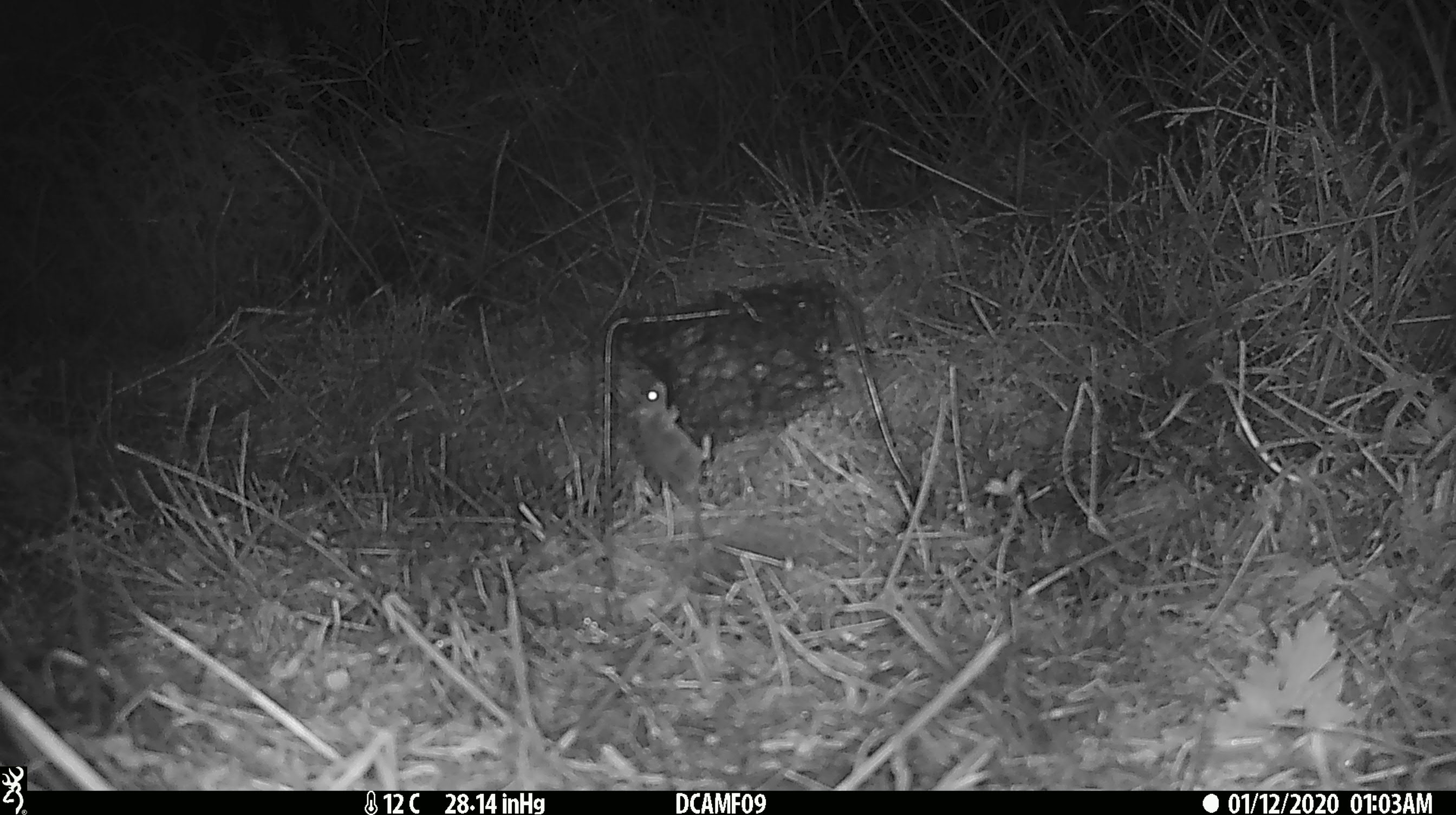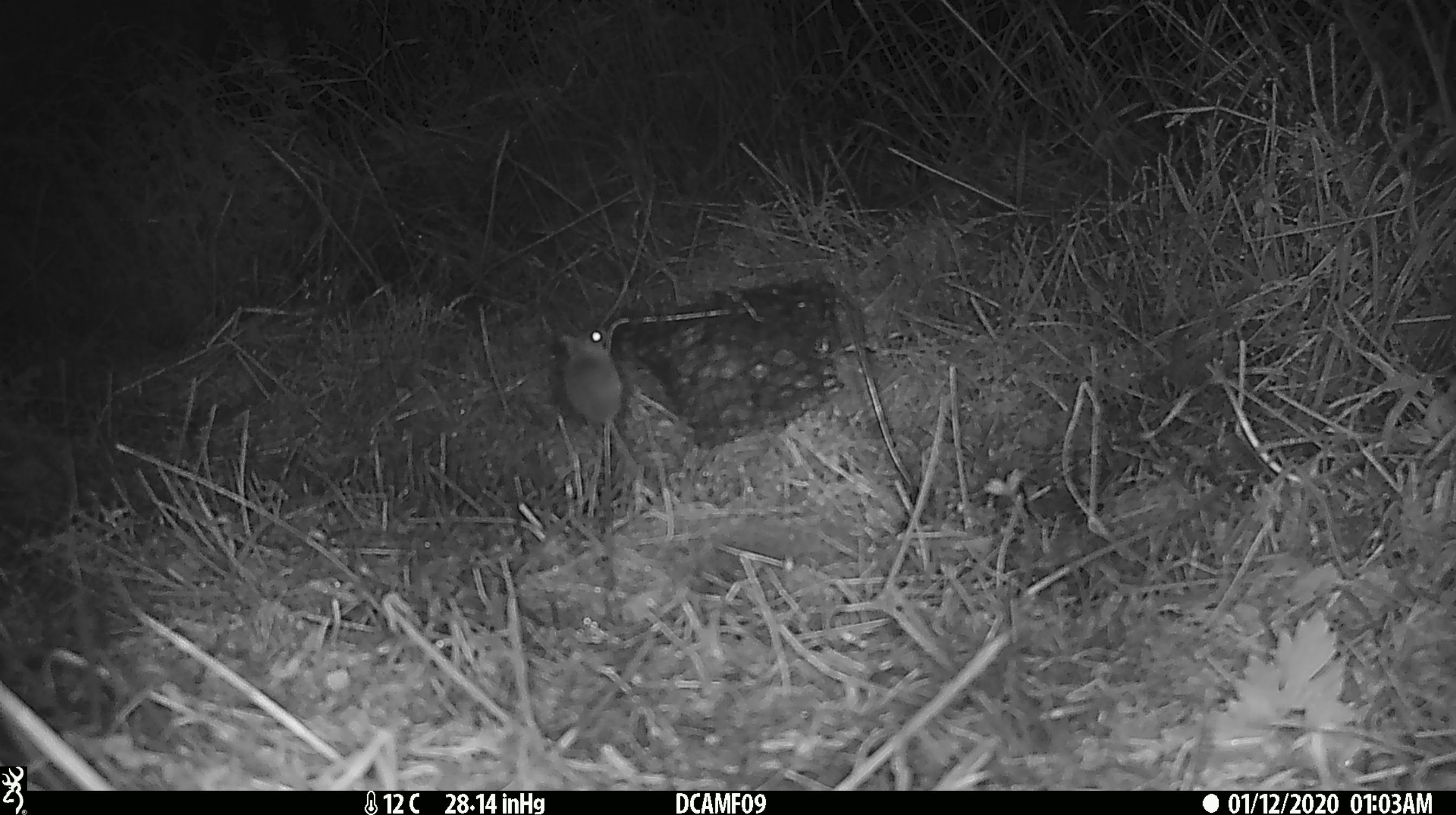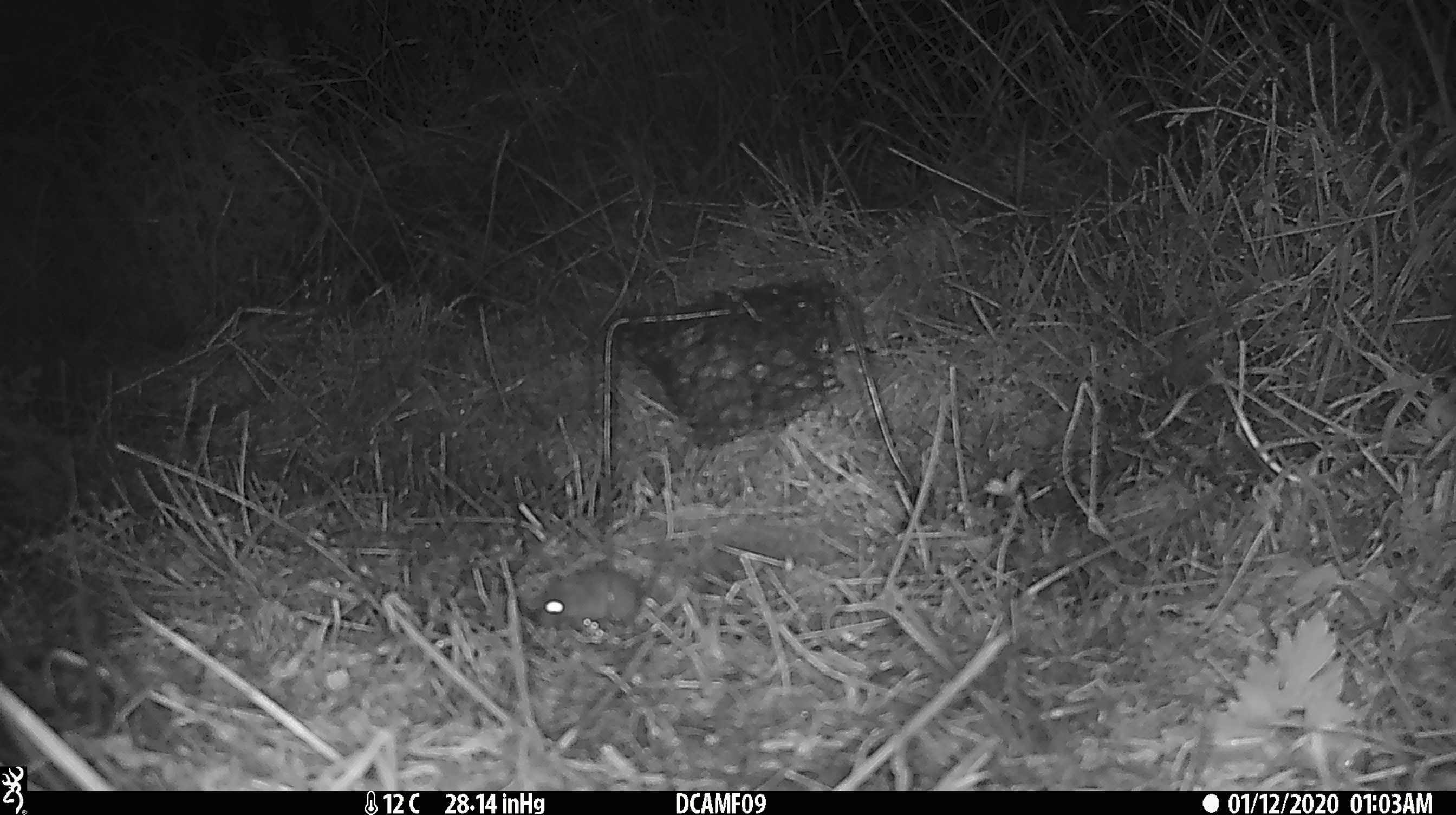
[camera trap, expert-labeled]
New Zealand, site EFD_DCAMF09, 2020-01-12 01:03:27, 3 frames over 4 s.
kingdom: Animalia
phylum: Chordata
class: Mammalia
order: Rodentia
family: Muridae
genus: Mus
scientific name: Mus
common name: mouse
Mouse (Mus).